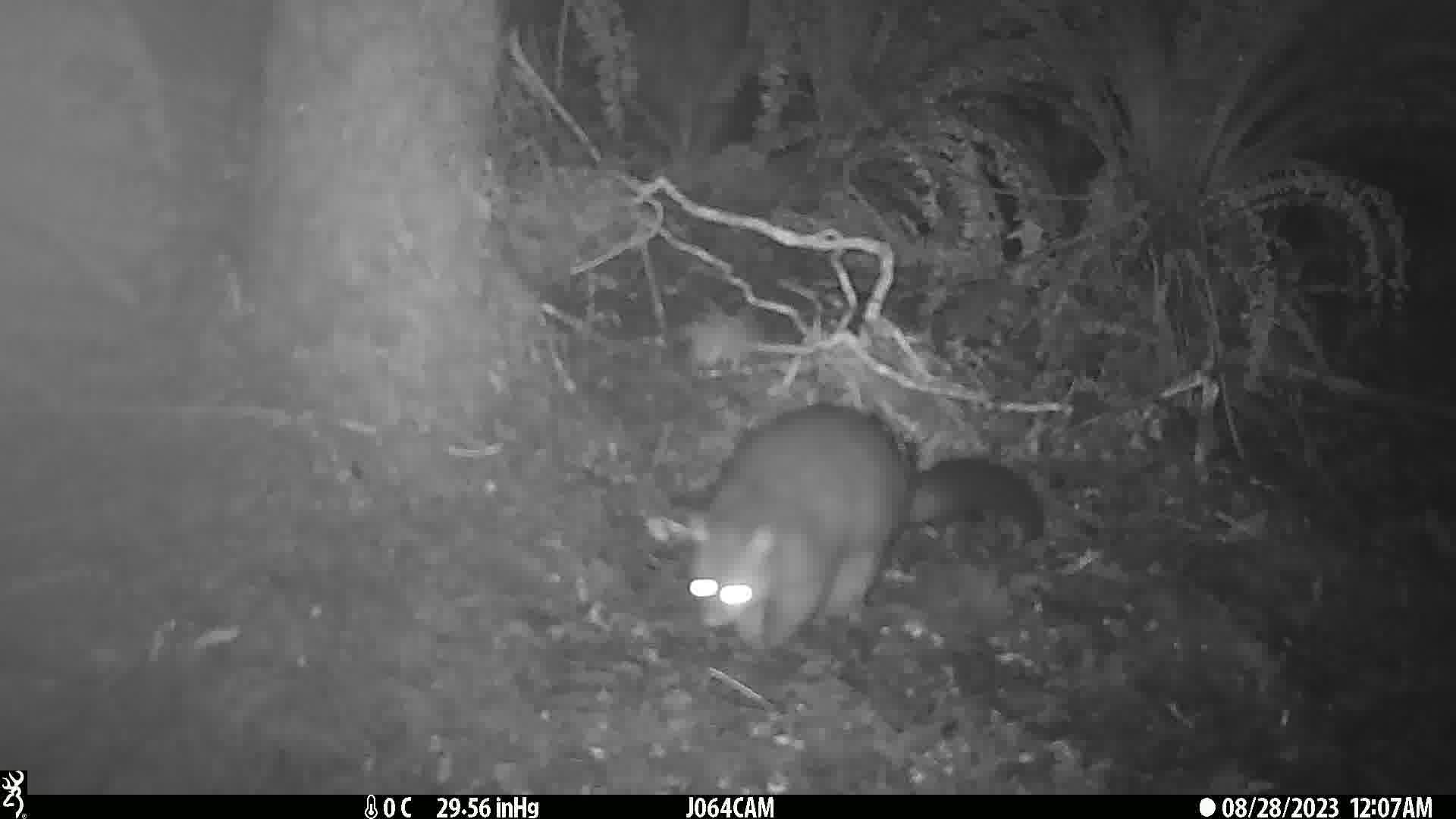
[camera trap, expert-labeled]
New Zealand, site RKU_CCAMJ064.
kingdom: Animalia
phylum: Chordata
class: Mammalia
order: Diprotodontia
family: Phalangeridae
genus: Trichosurus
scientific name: Trichosurus vulpecula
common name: common brushtail possum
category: possum